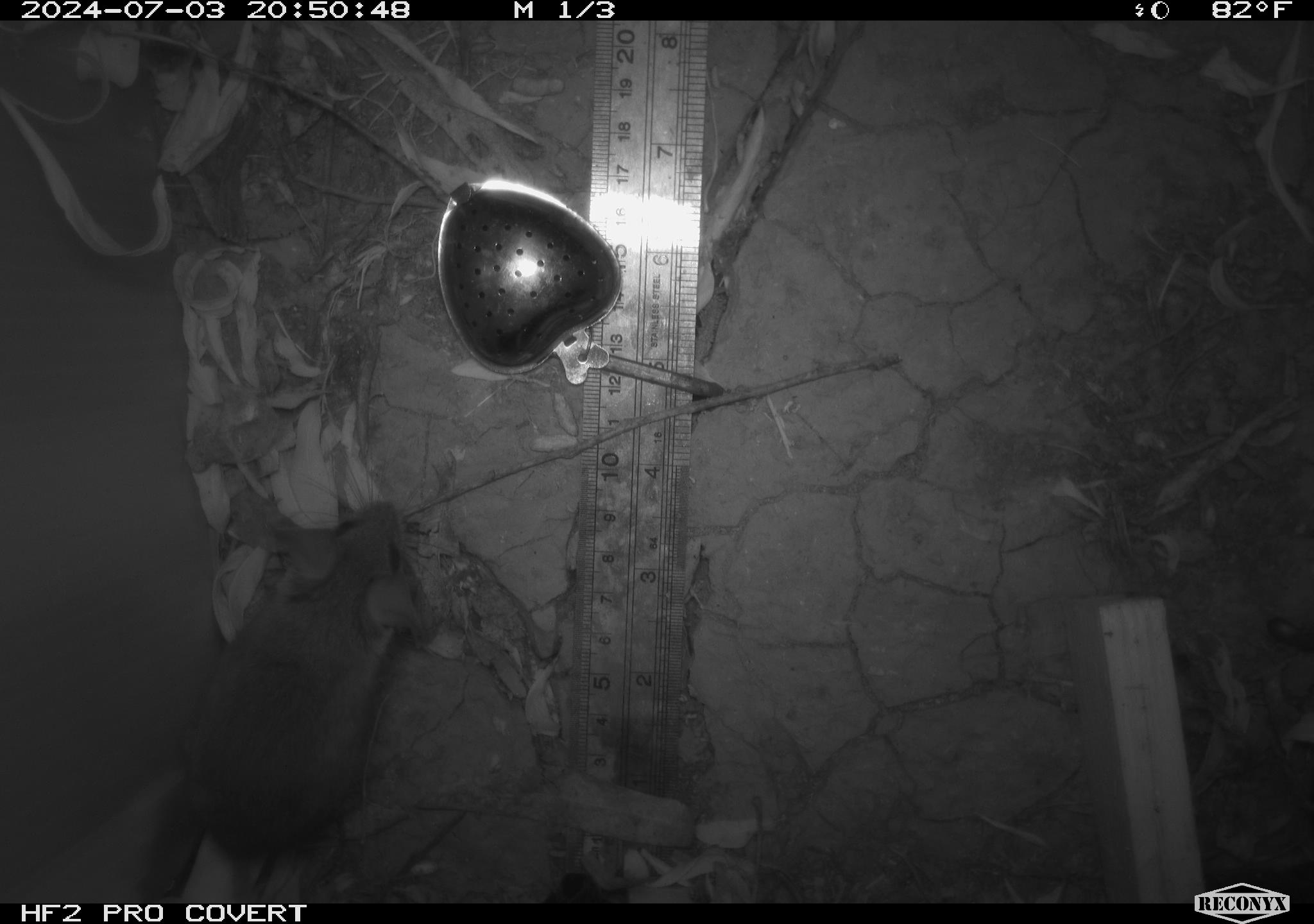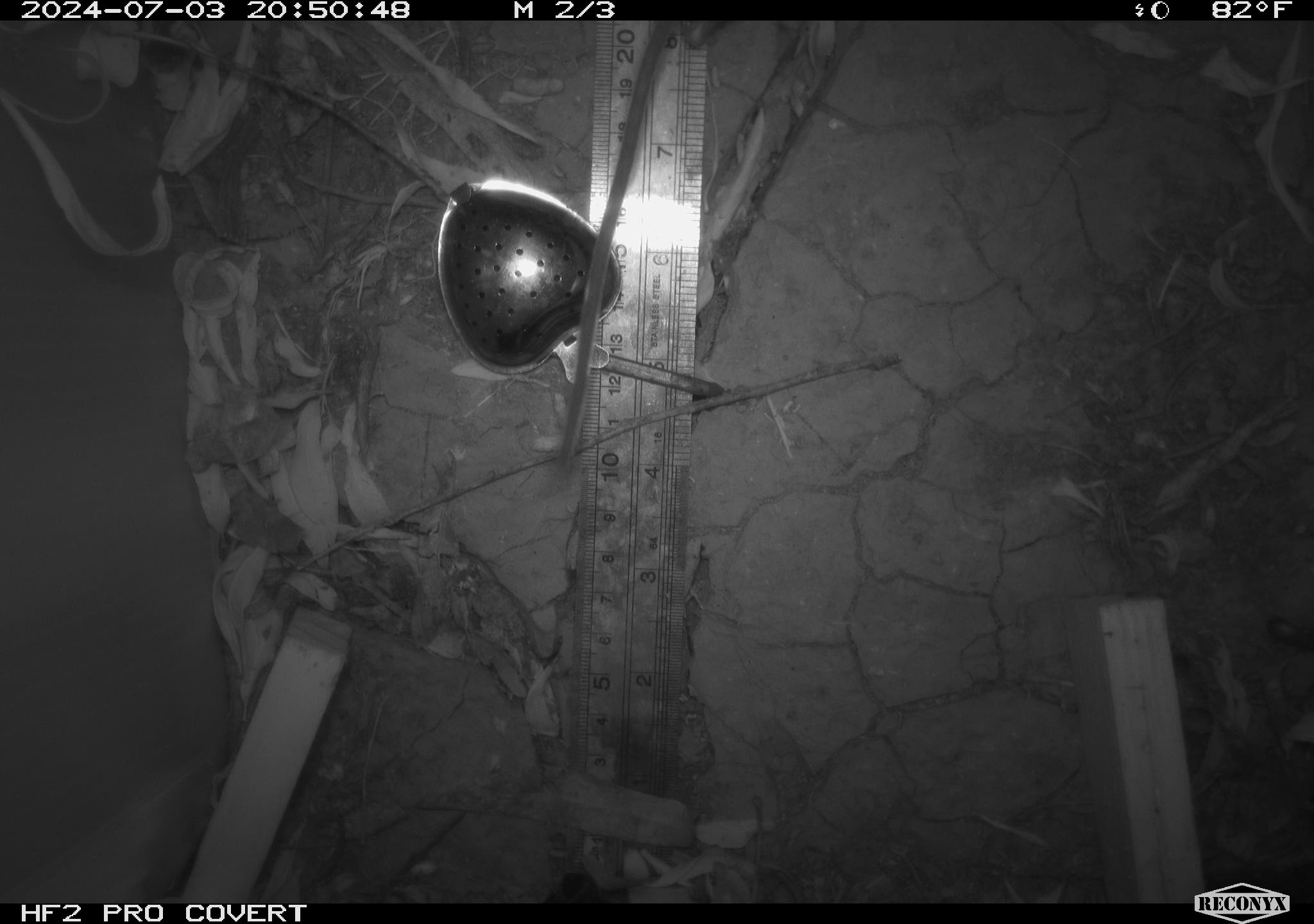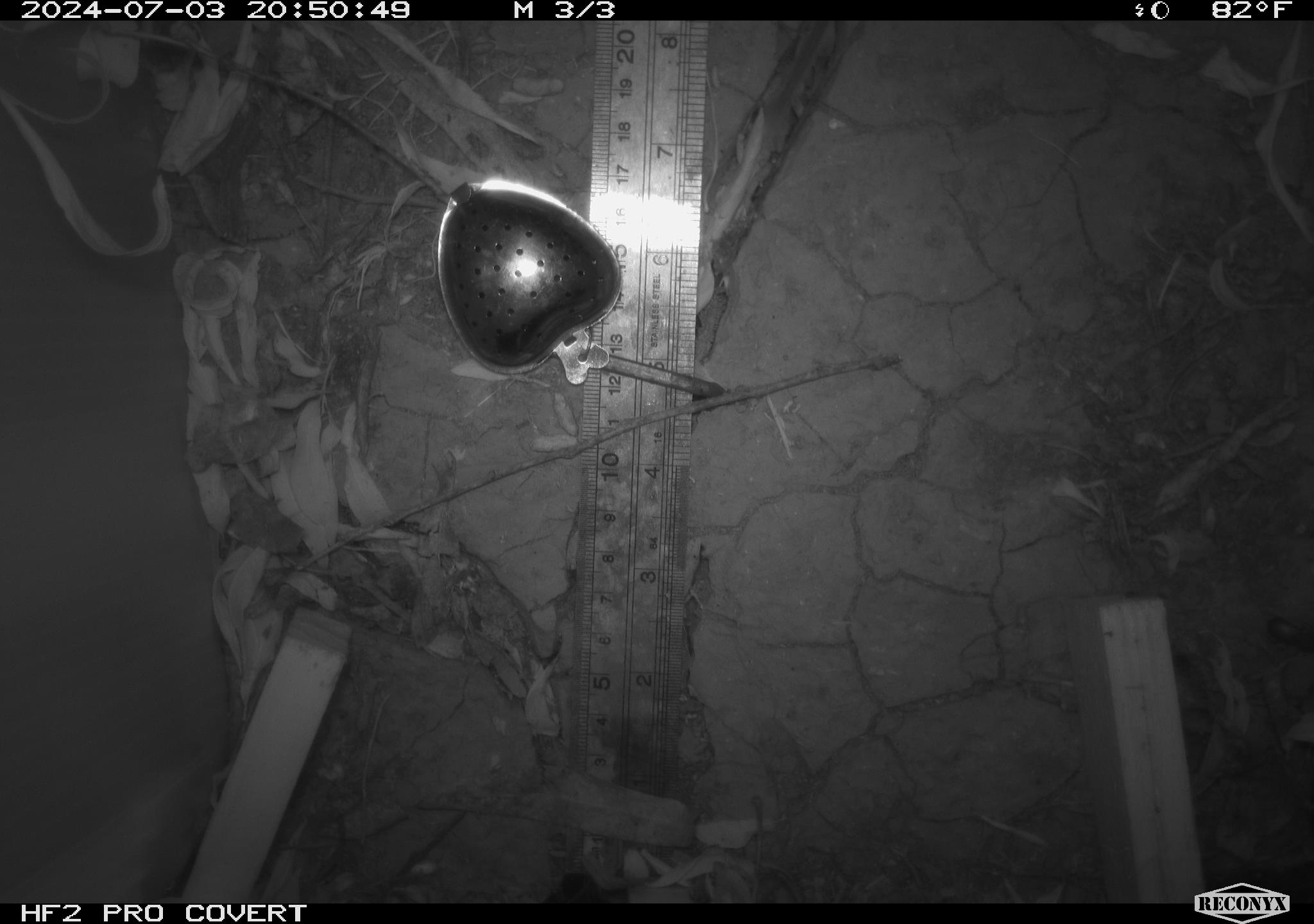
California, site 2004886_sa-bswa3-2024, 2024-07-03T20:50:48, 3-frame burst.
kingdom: Animalia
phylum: Chordata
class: Mammalia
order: Rodentia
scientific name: Rodentia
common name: mouse species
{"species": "mouse species (Rodentia)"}